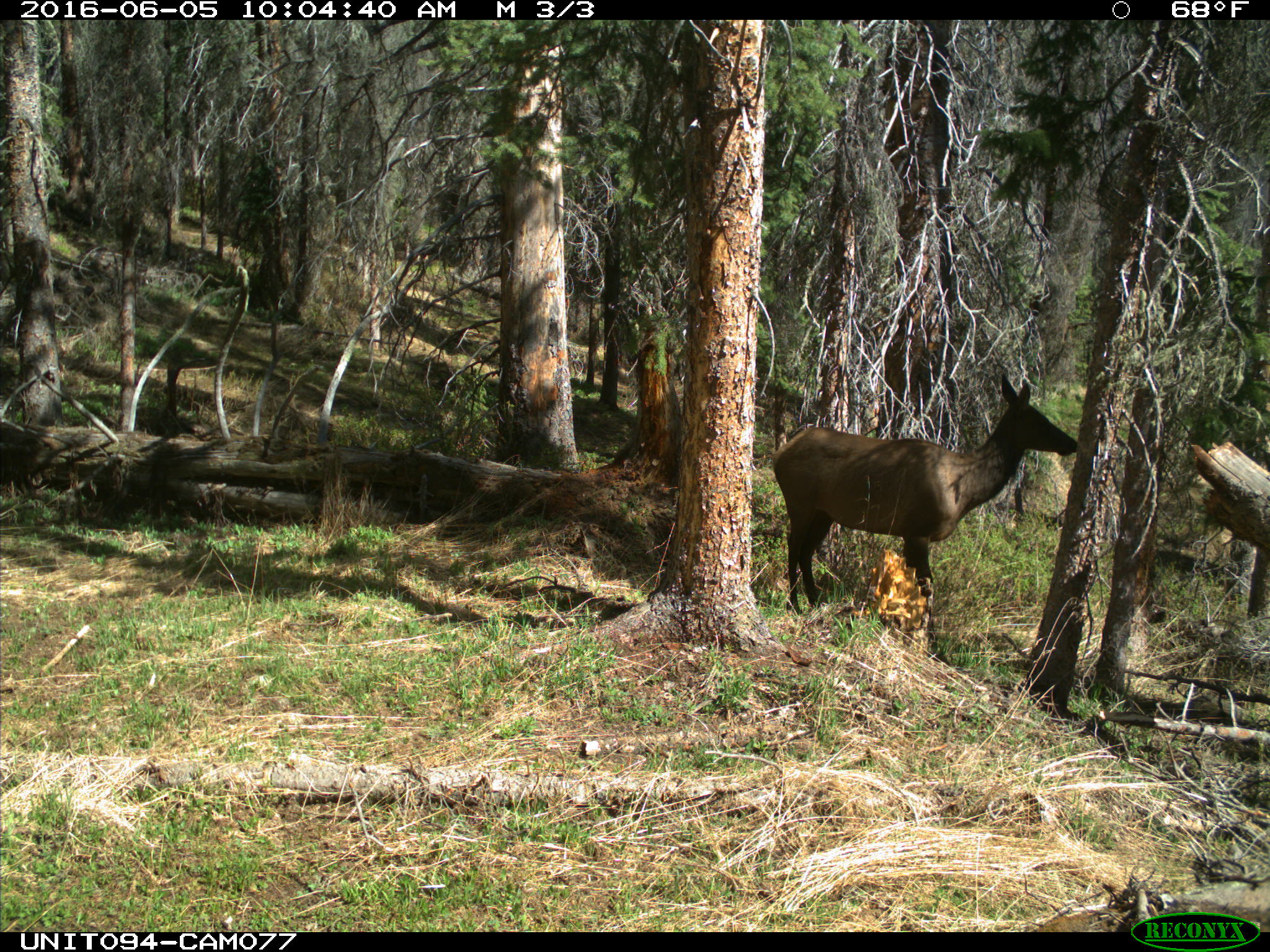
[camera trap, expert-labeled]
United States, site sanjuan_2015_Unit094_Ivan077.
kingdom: Animalia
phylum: Chordata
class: Mammalia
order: Artiodactyla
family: Cervidae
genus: Cervus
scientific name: Cervus elaphus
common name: red deer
Cervus elaphus (red deer).